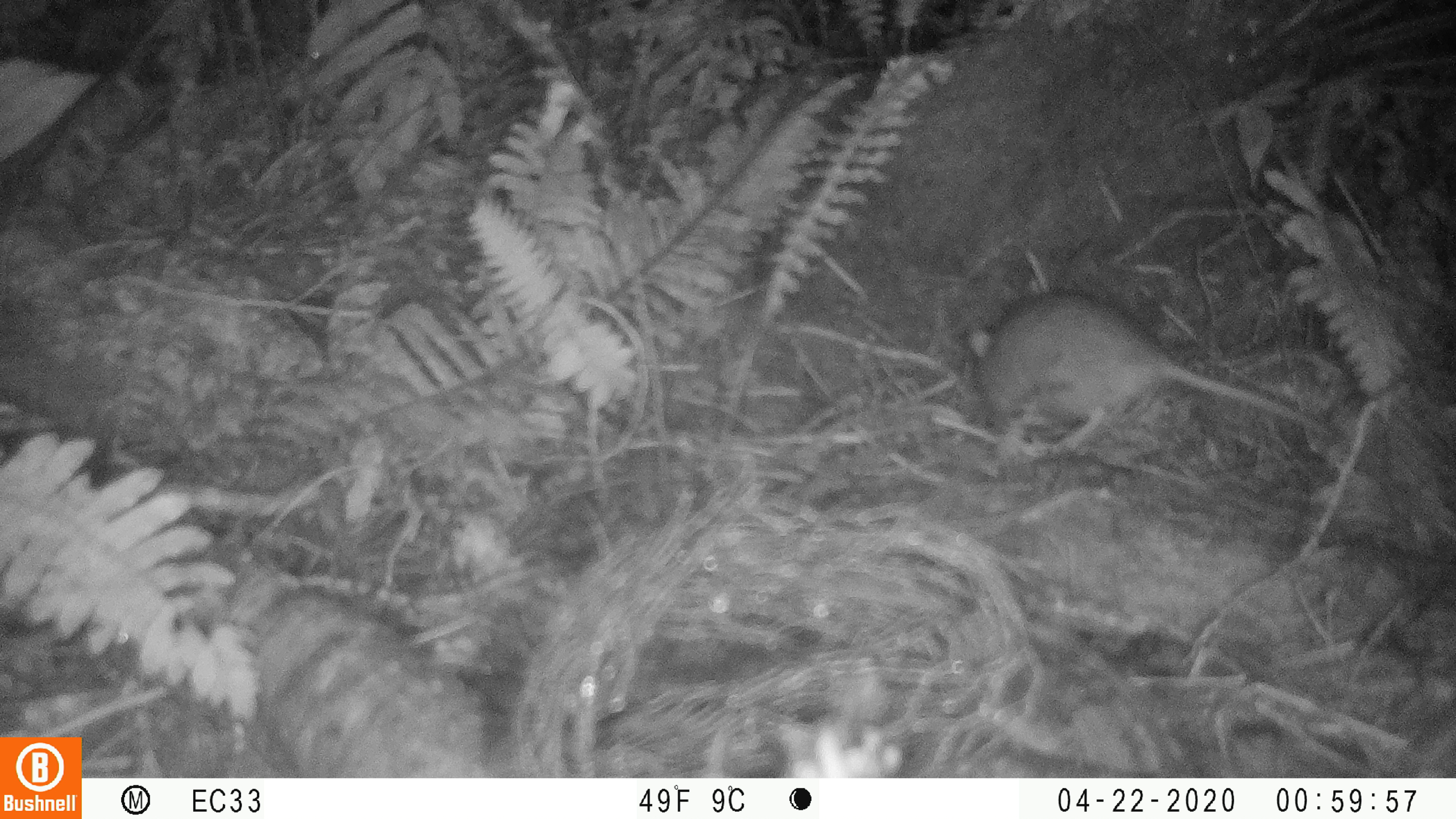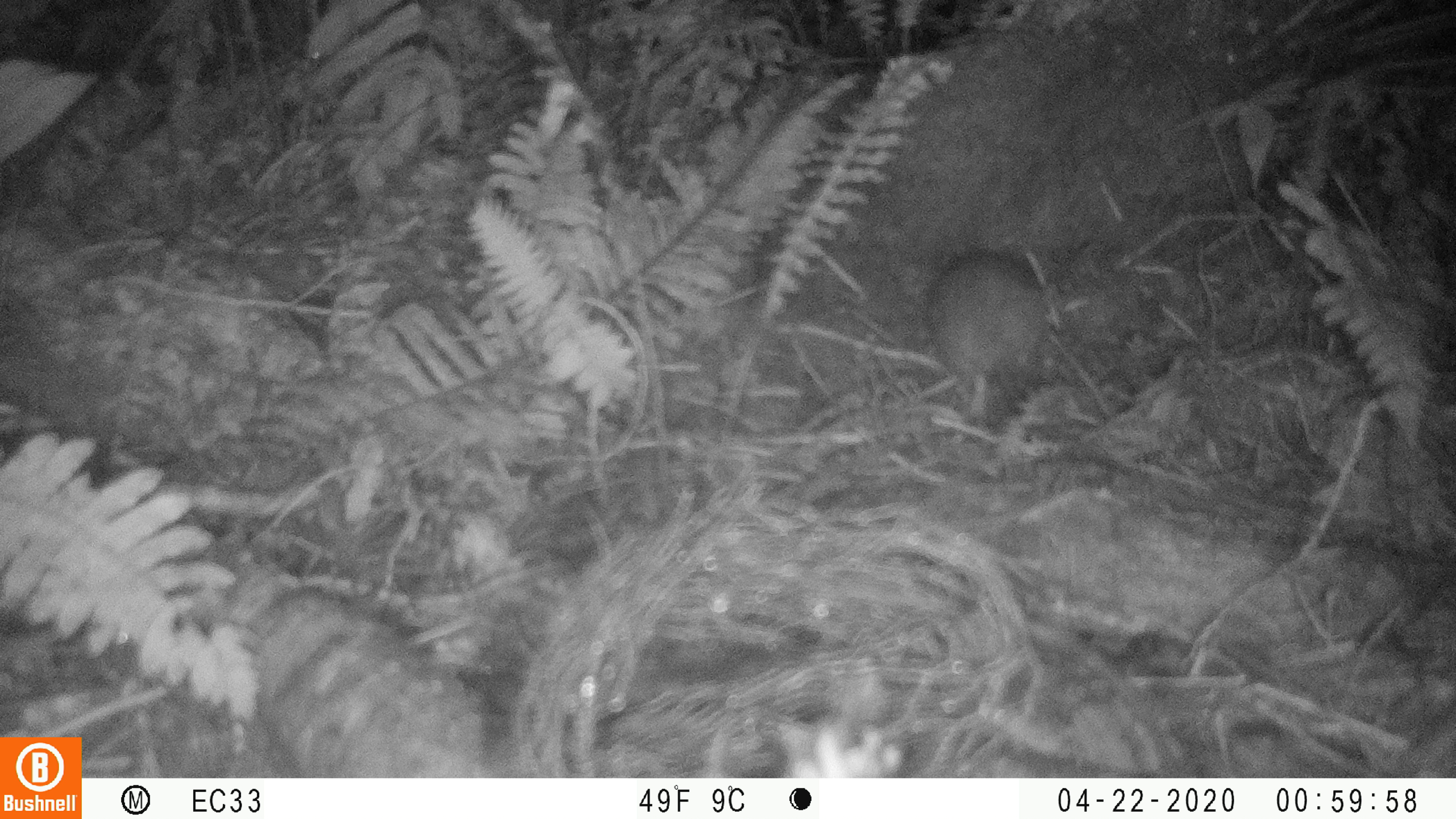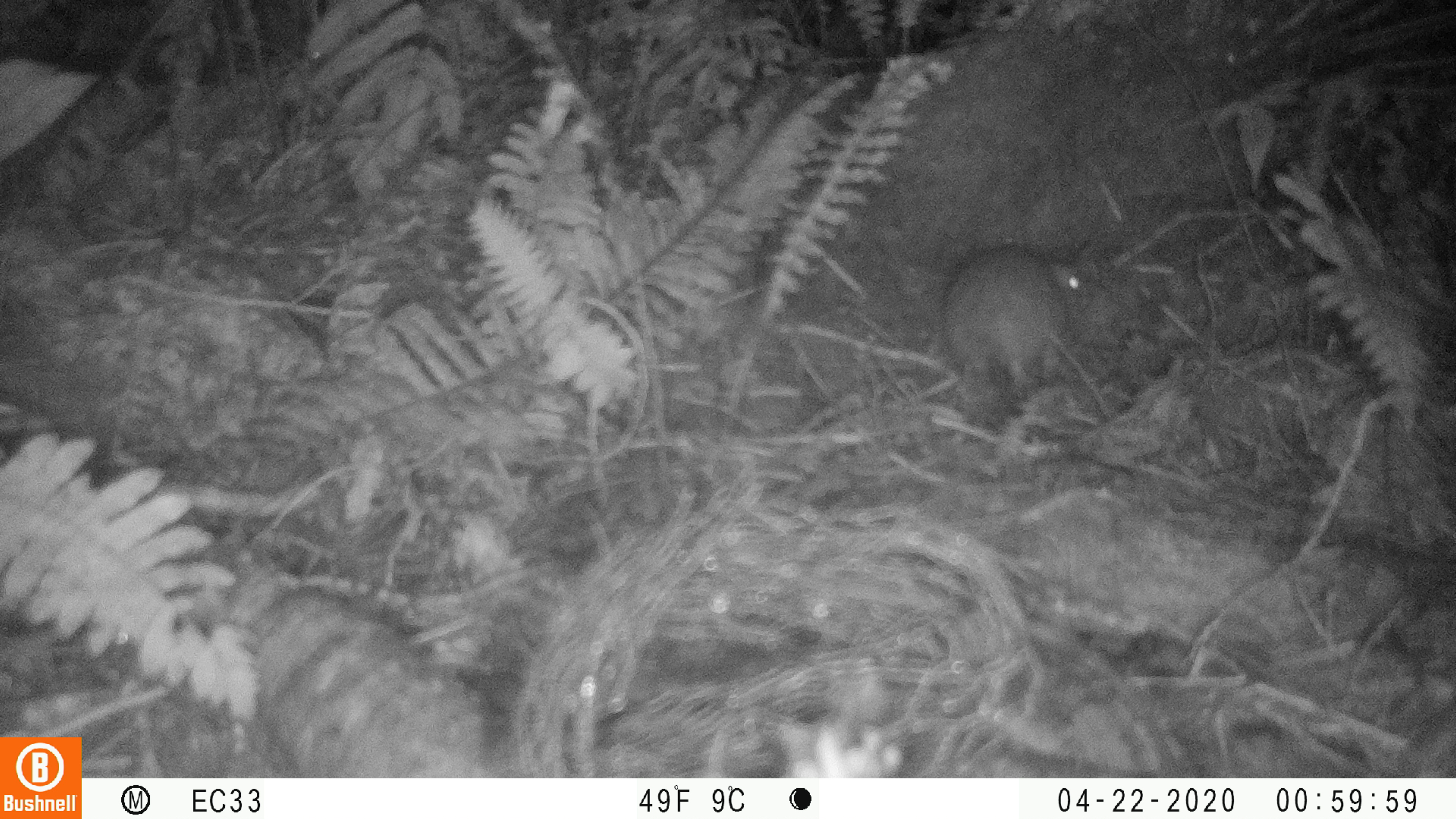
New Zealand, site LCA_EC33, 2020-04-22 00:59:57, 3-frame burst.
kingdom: Animalia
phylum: Chordata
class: Mammalia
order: Rodentia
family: Muridae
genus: Rattus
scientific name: Rattus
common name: rat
Rat (Rattus).